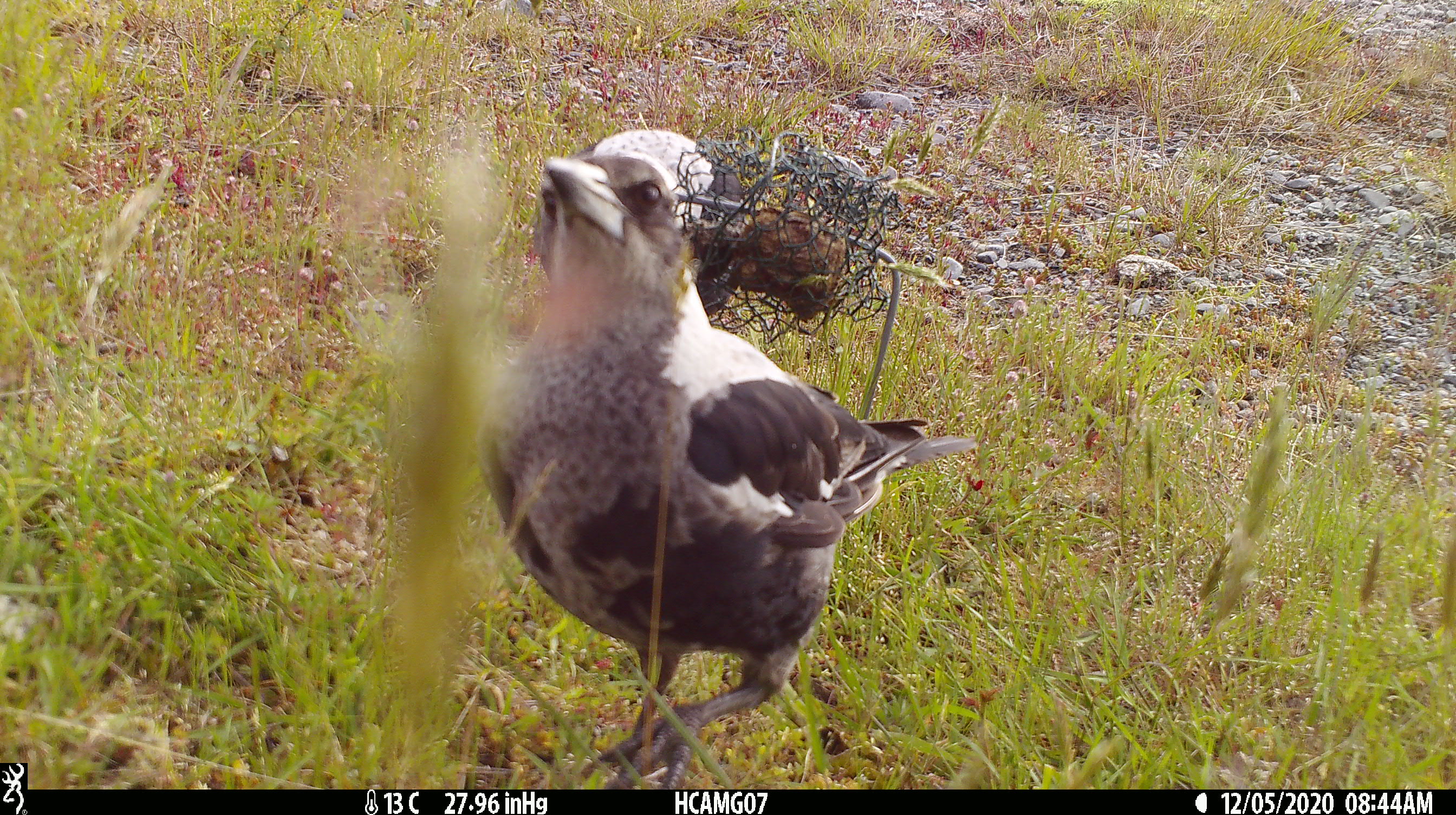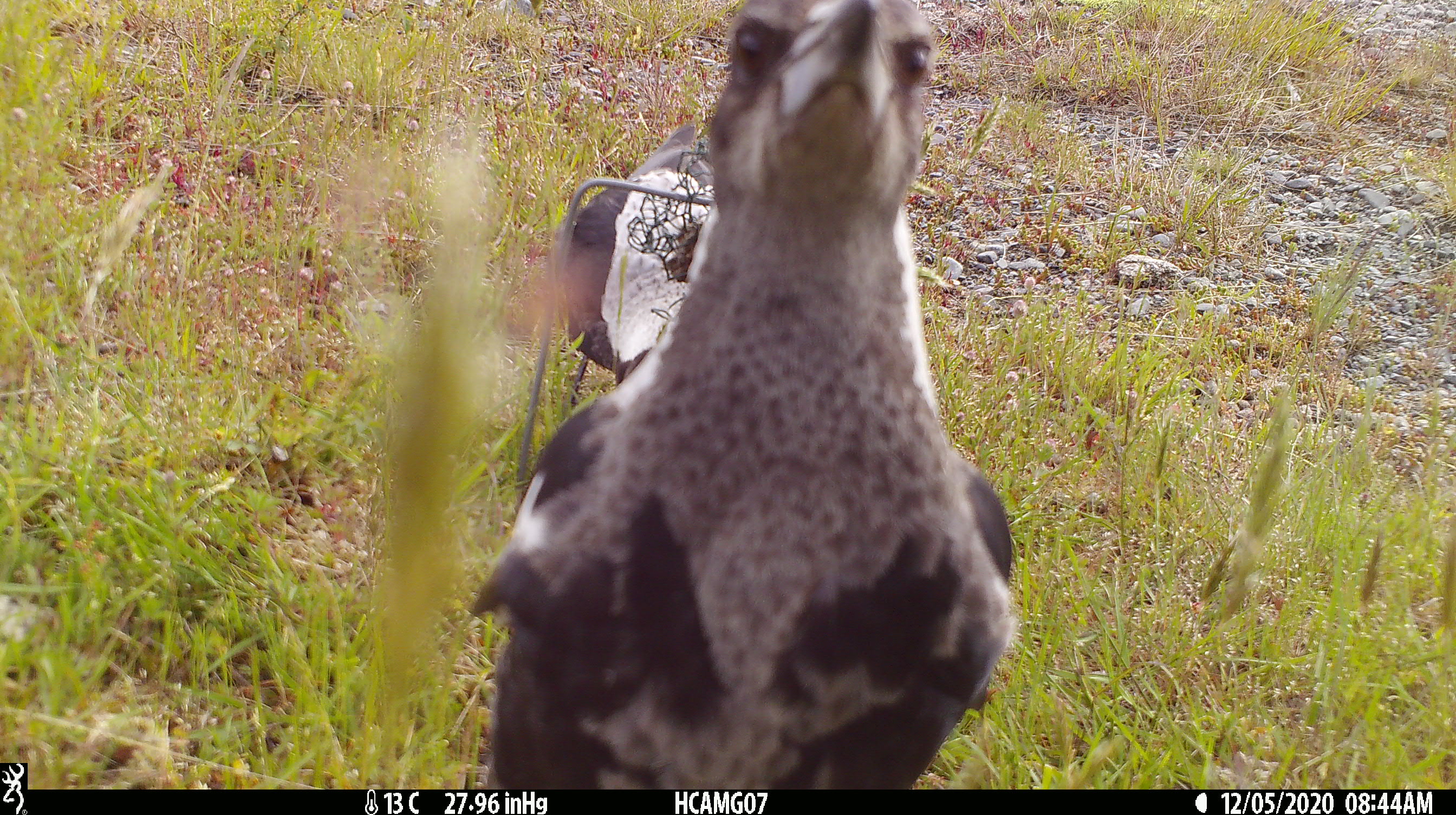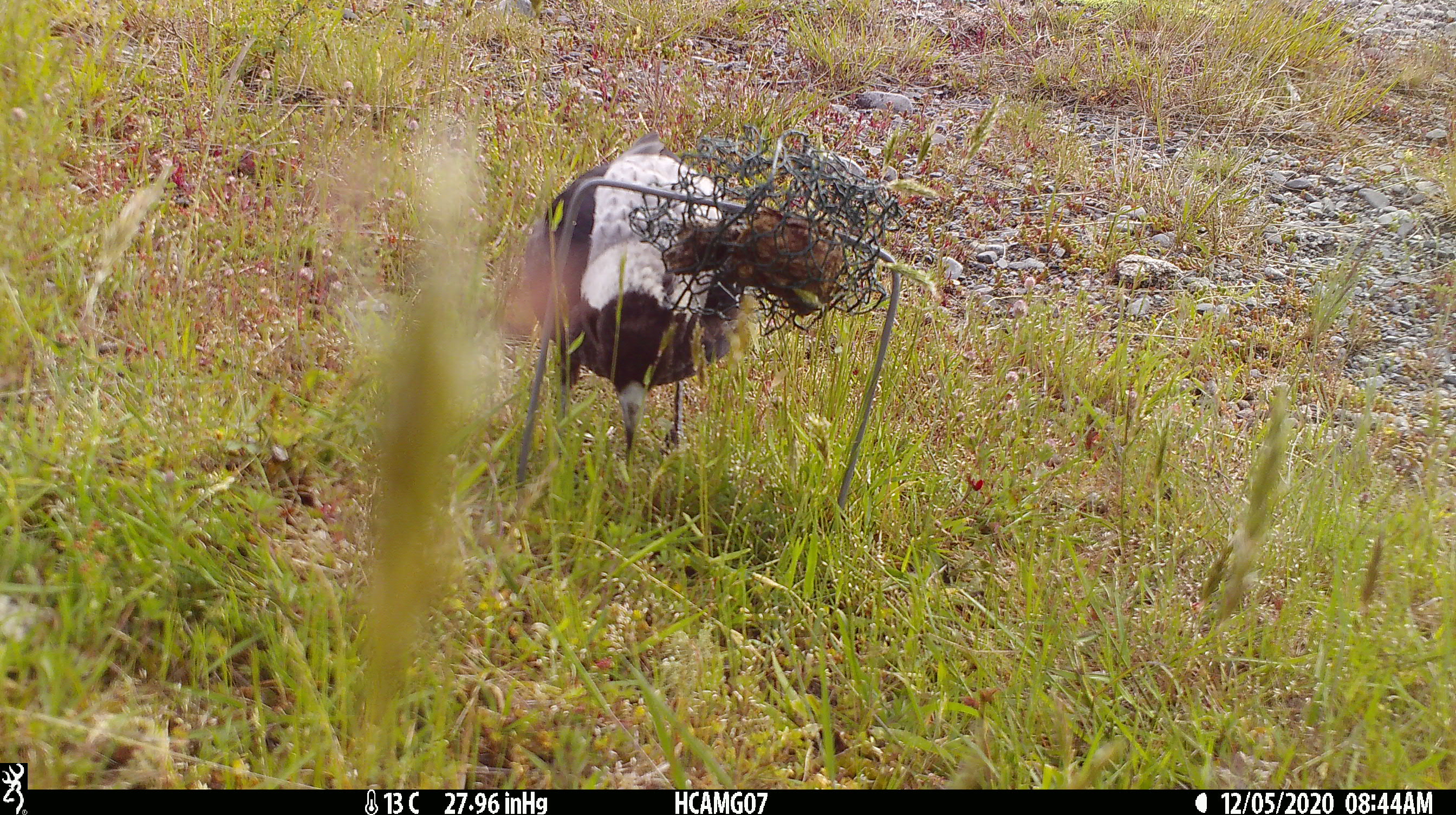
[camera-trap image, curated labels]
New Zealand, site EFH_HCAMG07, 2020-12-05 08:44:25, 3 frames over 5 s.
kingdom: Animalia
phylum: Chordata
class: Aves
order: Passeriformes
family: Artamidae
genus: Gymnorhina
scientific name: Gymnorhina tibicen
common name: australian magpie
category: magpie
Magpie (australian magpie) (Gymnorhina tibicen).